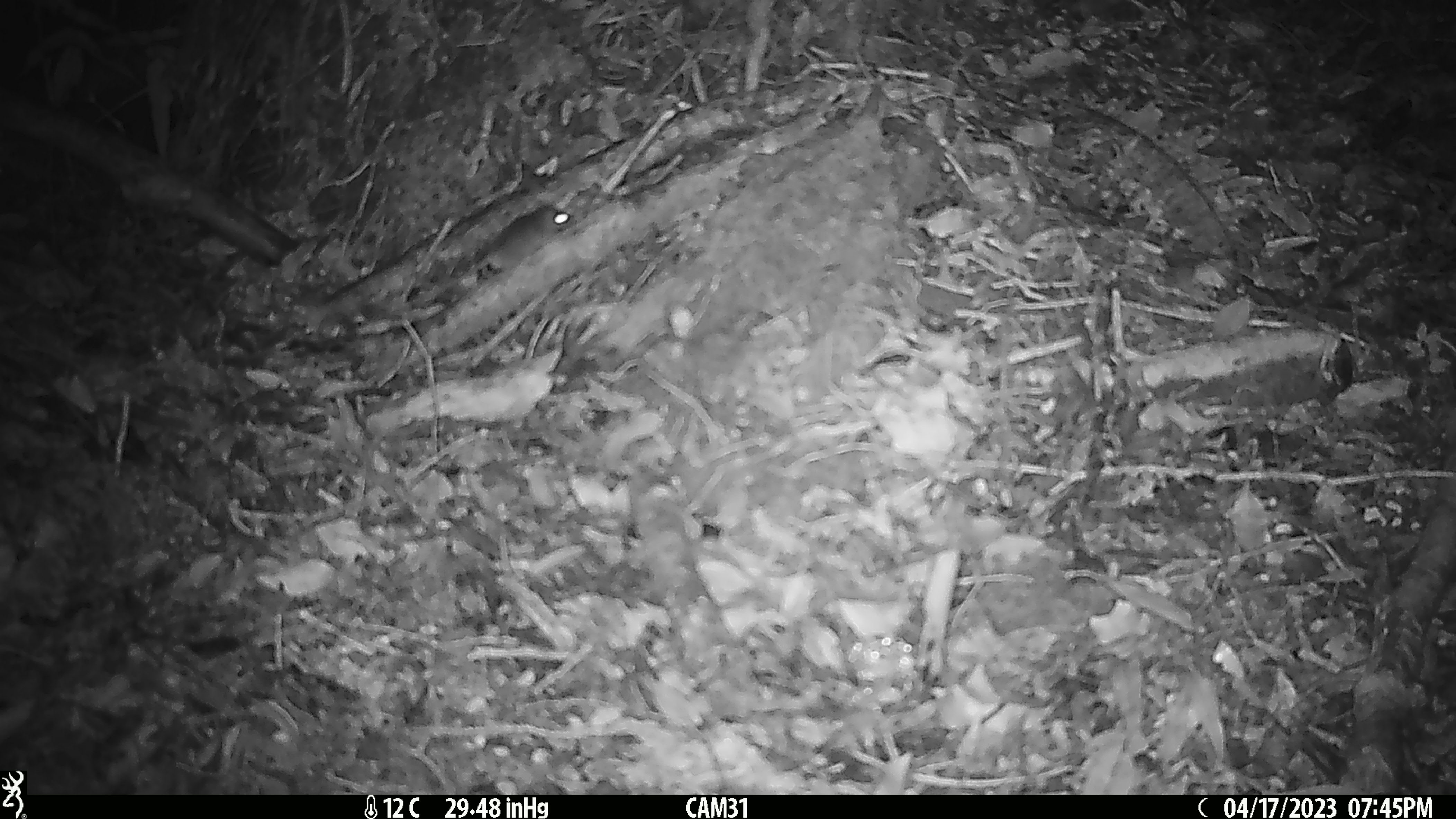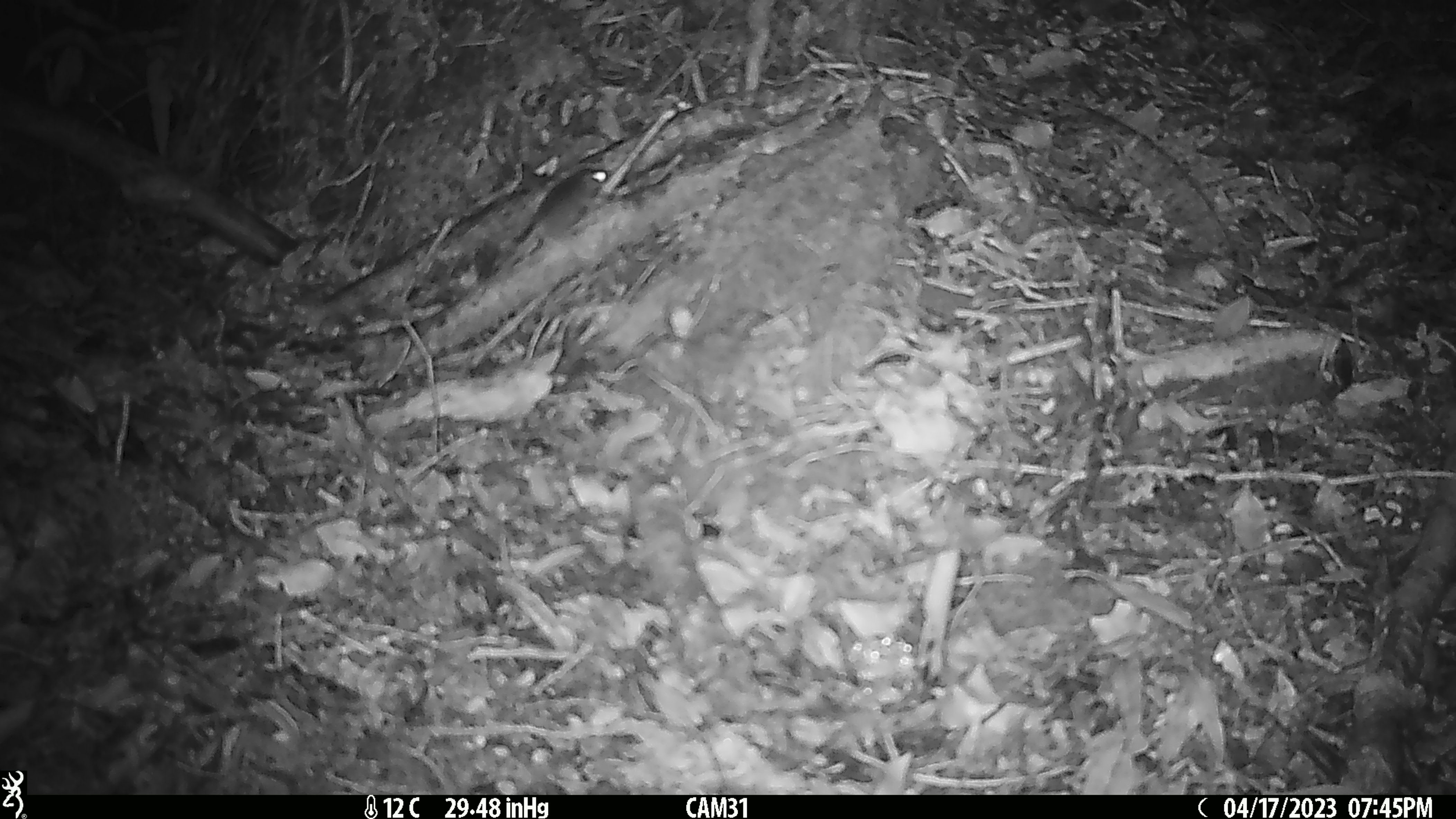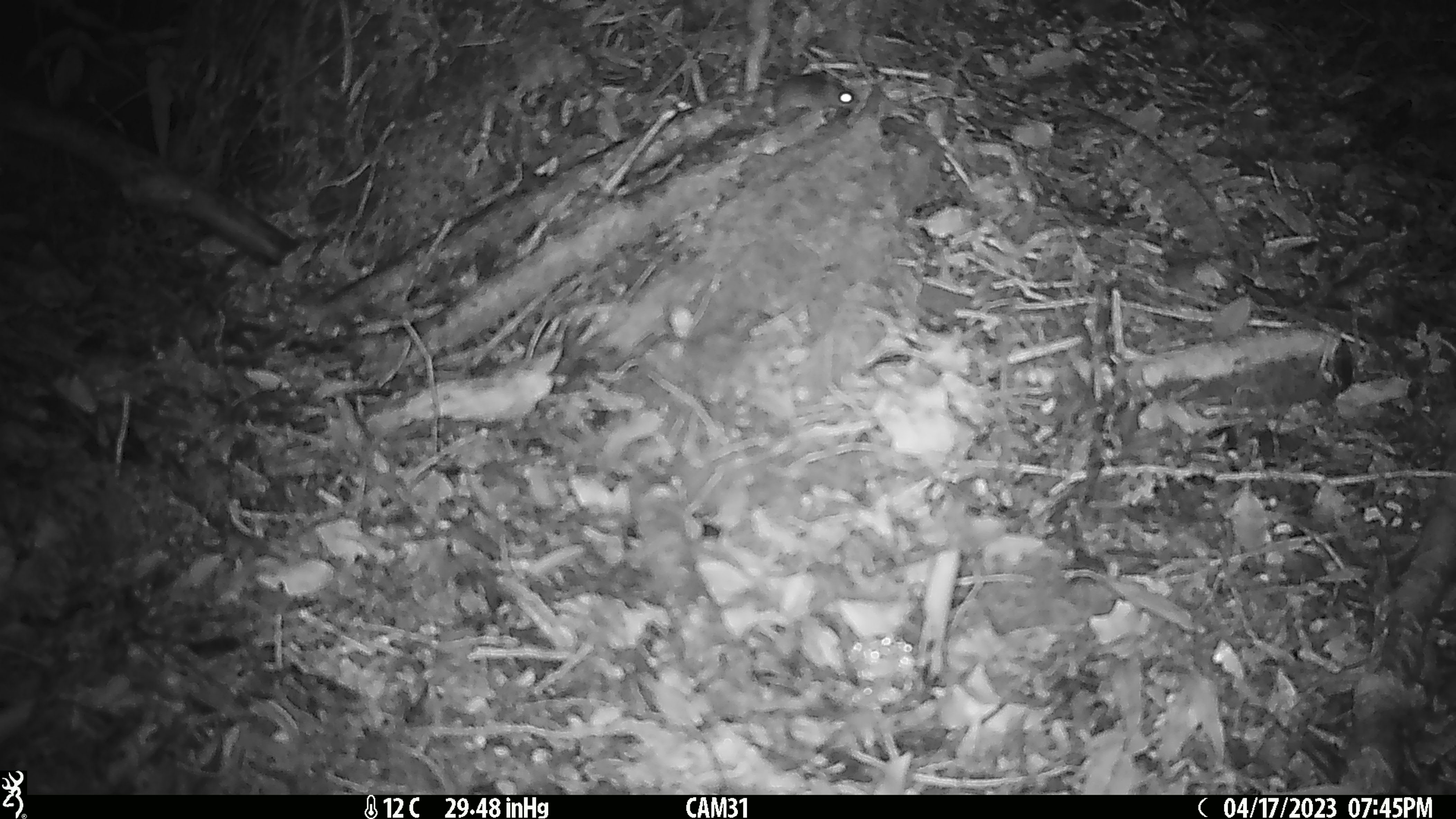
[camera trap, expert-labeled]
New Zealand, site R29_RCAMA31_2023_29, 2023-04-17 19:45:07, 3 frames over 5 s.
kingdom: Animalia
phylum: Chordata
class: Mammalia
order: Rodentia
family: Muridae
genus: Mus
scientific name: Mus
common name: mouse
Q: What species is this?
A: Mouse (Mus).